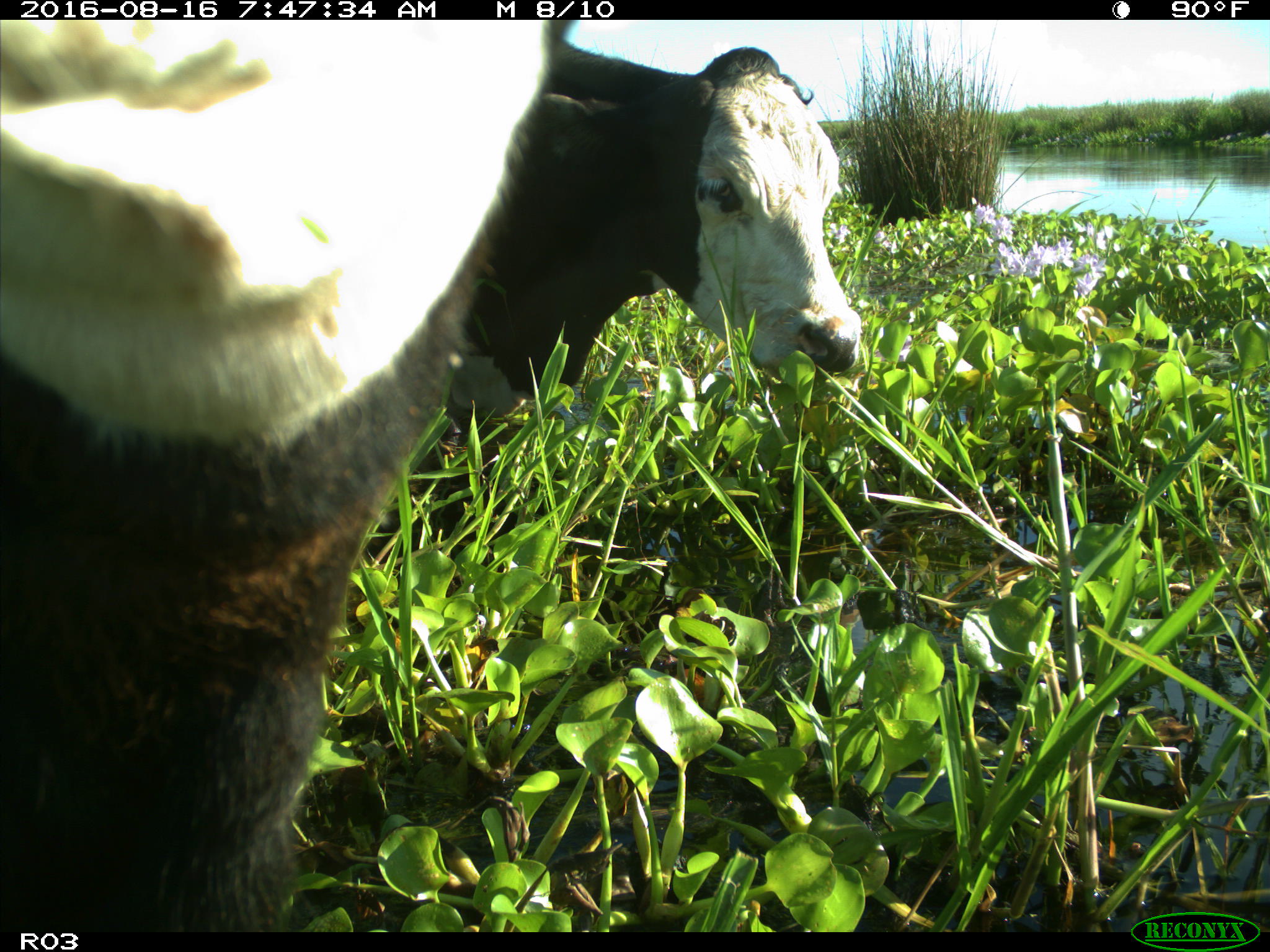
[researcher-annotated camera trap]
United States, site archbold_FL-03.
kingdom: Animalia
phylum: Chordata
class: Mammalia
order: Artiodactyla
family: Bovidae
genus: Bos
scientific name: Bos taurus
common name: domestic cow